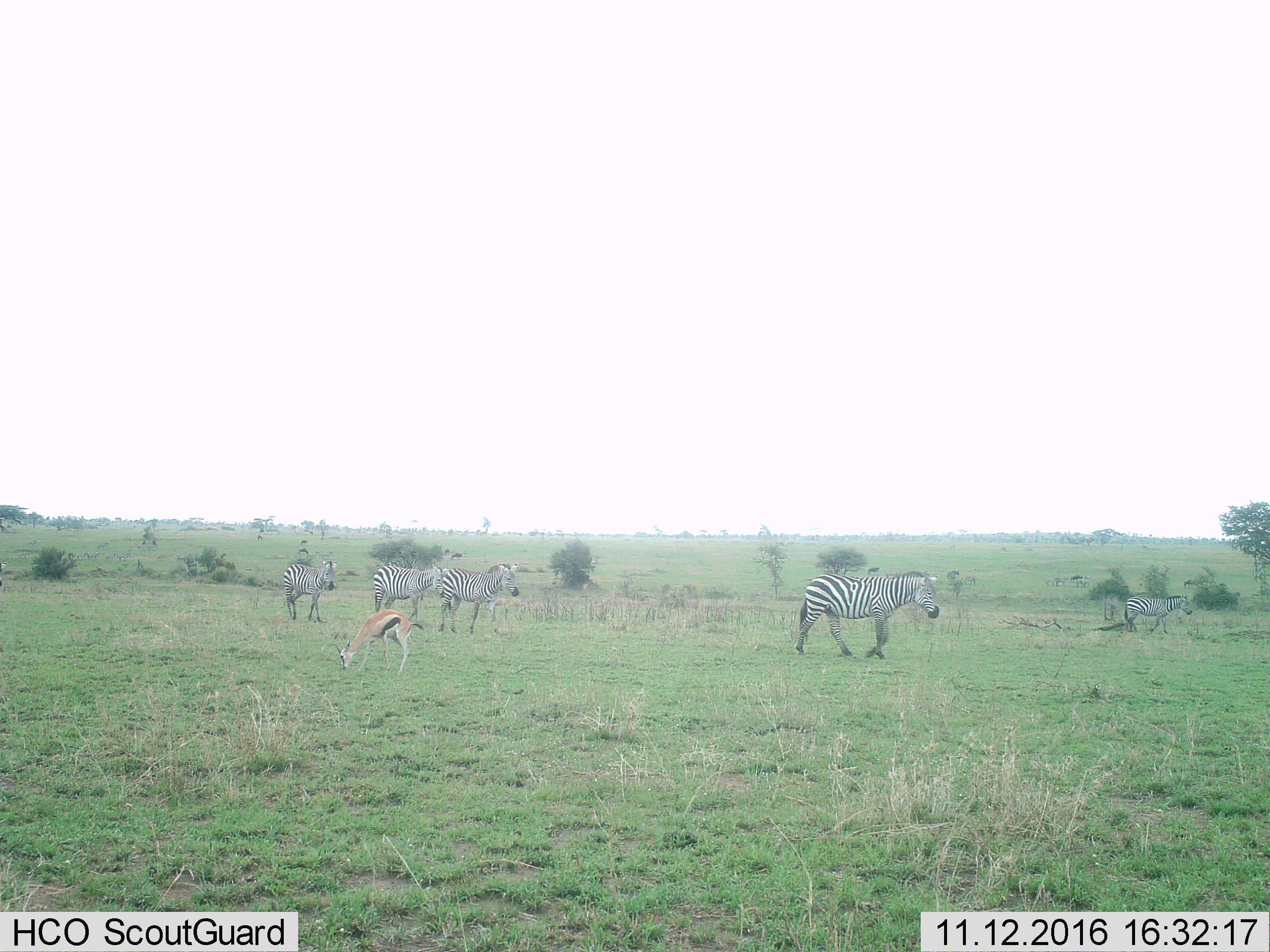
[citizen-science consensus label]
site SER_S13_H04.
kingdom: Animalia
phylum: Chordata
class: Mammalia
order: Artiodactyla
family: Bovidae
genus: Eudorcas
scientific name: Eudorcas thomsonii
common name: thomson's gazelle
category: gazellethomsons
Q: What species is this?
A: Gazellethomsons (thomson's gazelle) (Eudorcas thomsonii).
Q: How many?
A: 1.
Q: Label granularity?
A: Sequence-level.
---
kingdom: Animalia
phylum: Chordata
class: Mammalia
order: Perissodactyla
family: Equidae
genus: Equus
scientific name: Equus quagga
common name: plains zebra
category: zebraplains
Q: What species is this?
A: Zebraplains (plains zebra) (Equus quagga).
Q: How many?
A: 5.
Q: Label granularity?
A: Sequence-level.